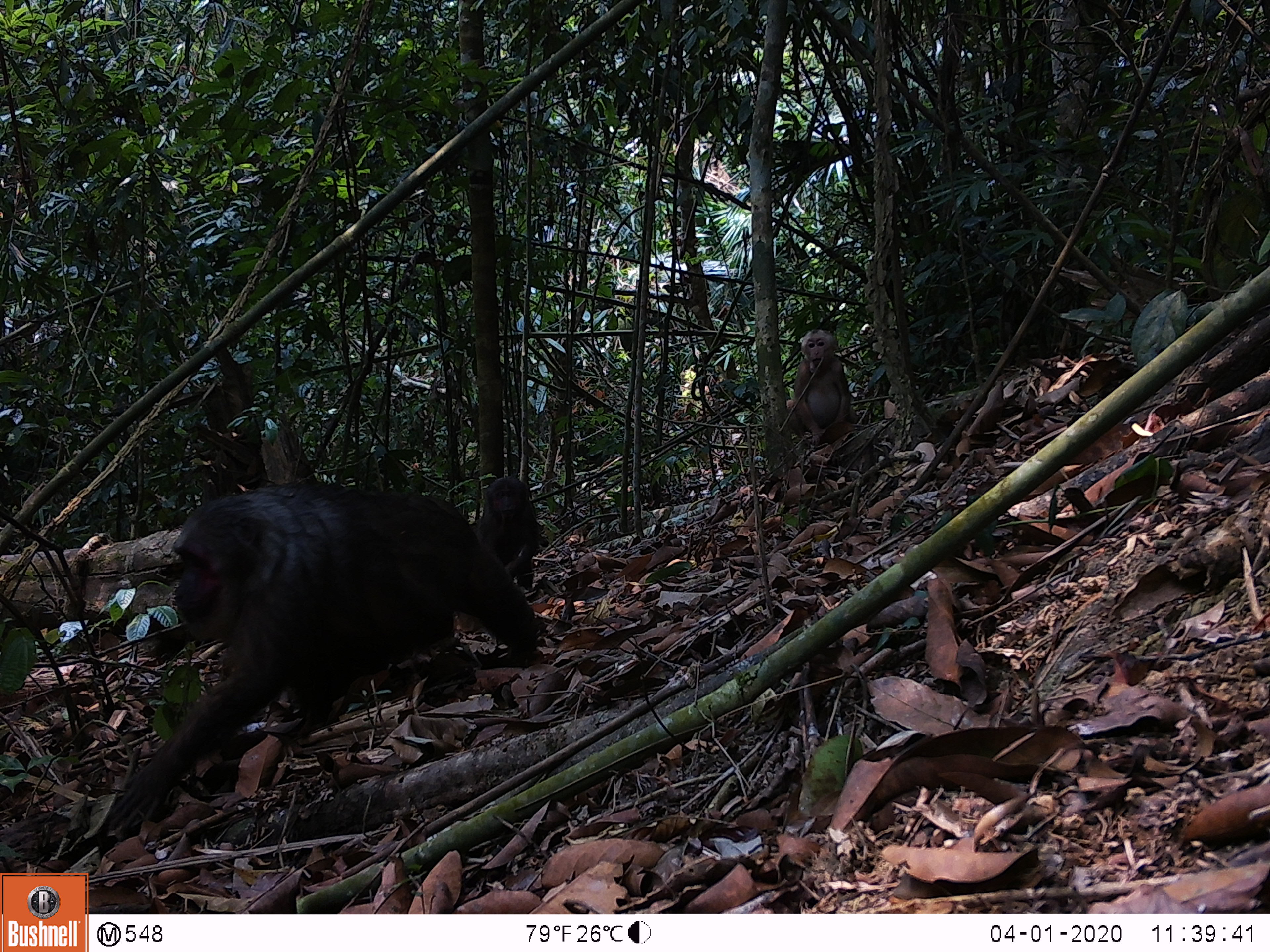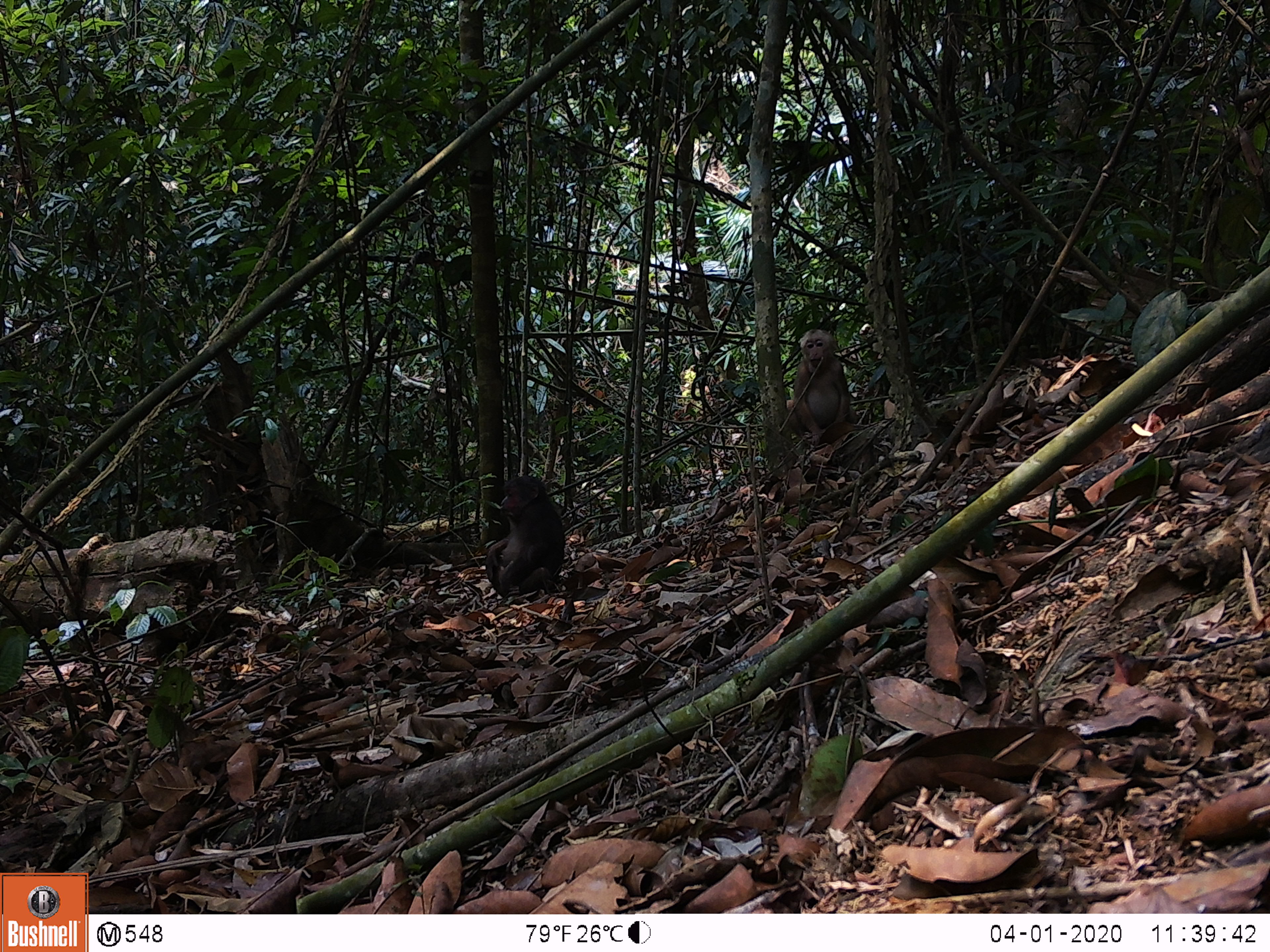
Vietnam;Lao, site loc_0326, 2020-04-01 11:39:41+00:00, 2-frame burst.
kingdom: Animalia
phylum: Chordata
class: Mammalia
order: Primates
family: Cercopithecidae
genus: Macaca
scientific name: Macaca arctoides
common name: stump-tailed macaque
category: stump tailed macaque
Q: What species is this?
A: Stump tailed macaque (stump-tailed macaque) (Macaca arctoides).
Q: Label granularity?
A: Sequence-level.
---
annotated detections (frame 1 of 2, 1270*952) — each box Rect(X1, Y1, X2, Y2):
stump tailed macaque: Rect(107, 481, 536, 833); Rect(786, 328, 857, 448); Rect(468, 476, 540, 590)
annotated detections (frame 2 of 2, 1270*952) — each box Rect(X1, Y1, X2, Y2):
stump tailed macaque: Rect(483, 474, 566, 599); Rect(785, 328, 859, 451)